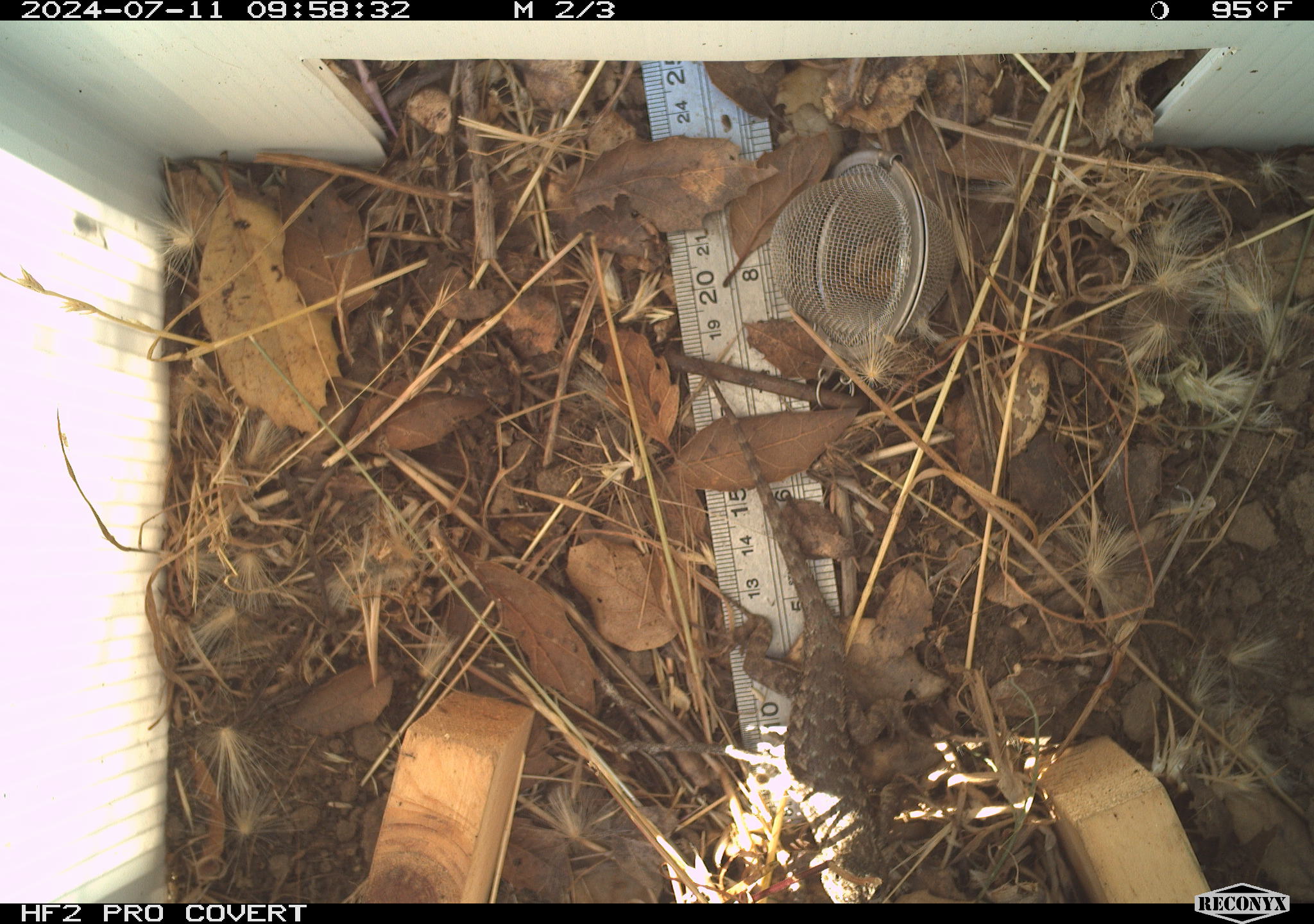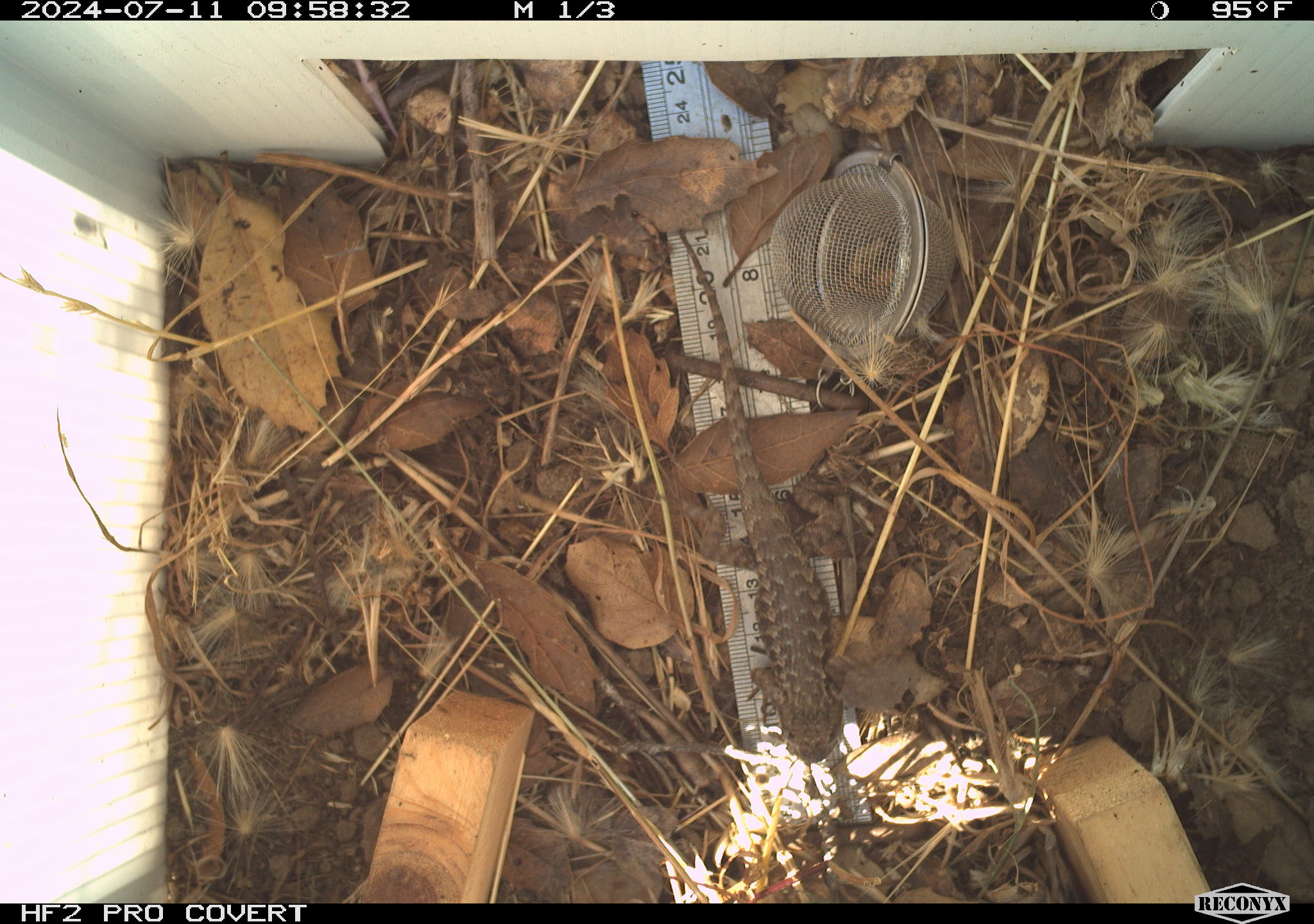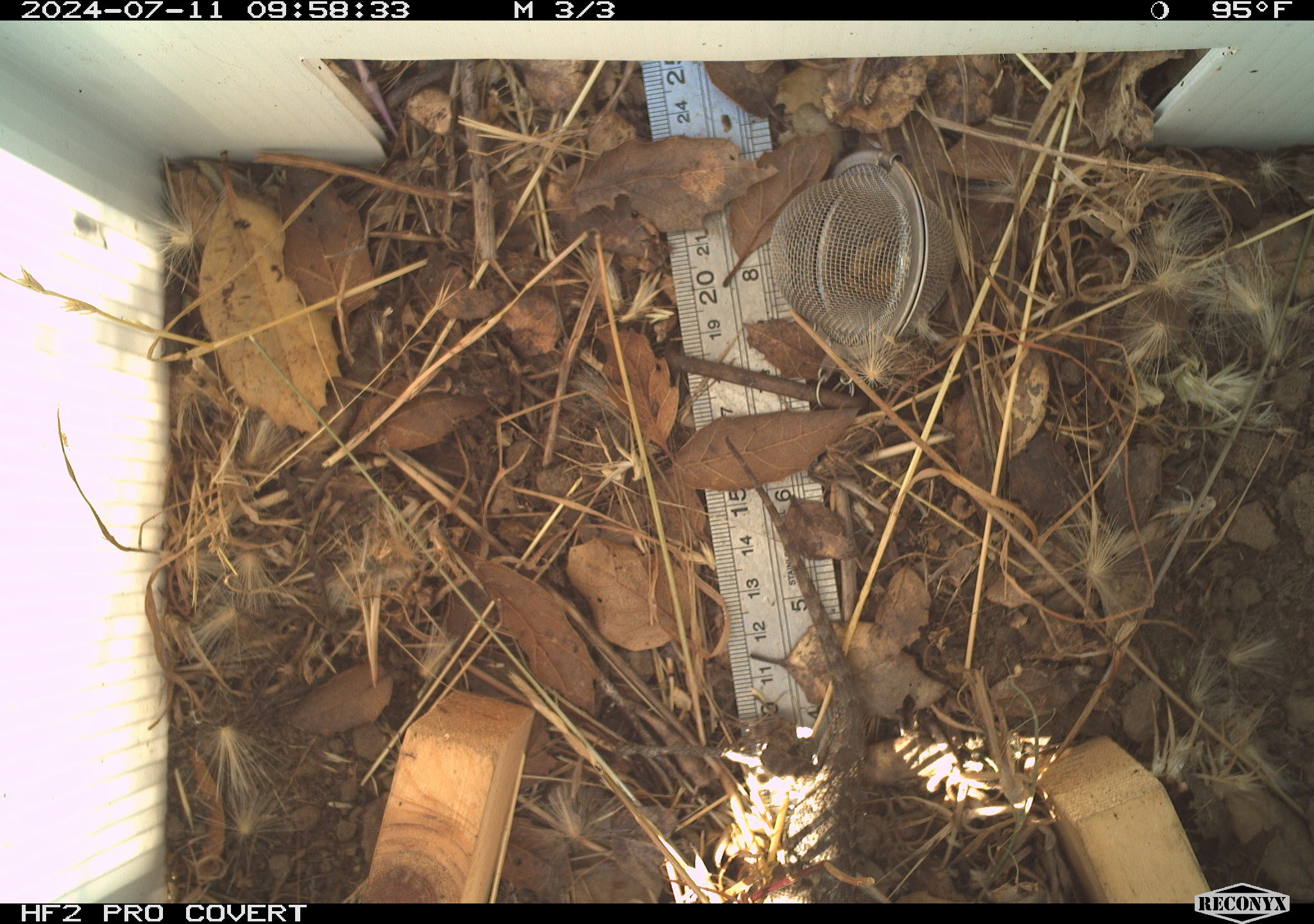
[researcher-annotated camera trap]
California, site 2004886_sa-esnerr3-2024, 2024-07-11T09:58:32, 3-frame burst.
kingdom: Animalia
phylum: Chordata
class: Reptilia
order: Squamata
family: Phrynosomatidae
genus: Sceloporus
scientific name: Sceloporus occidentalis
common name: western fence lizard